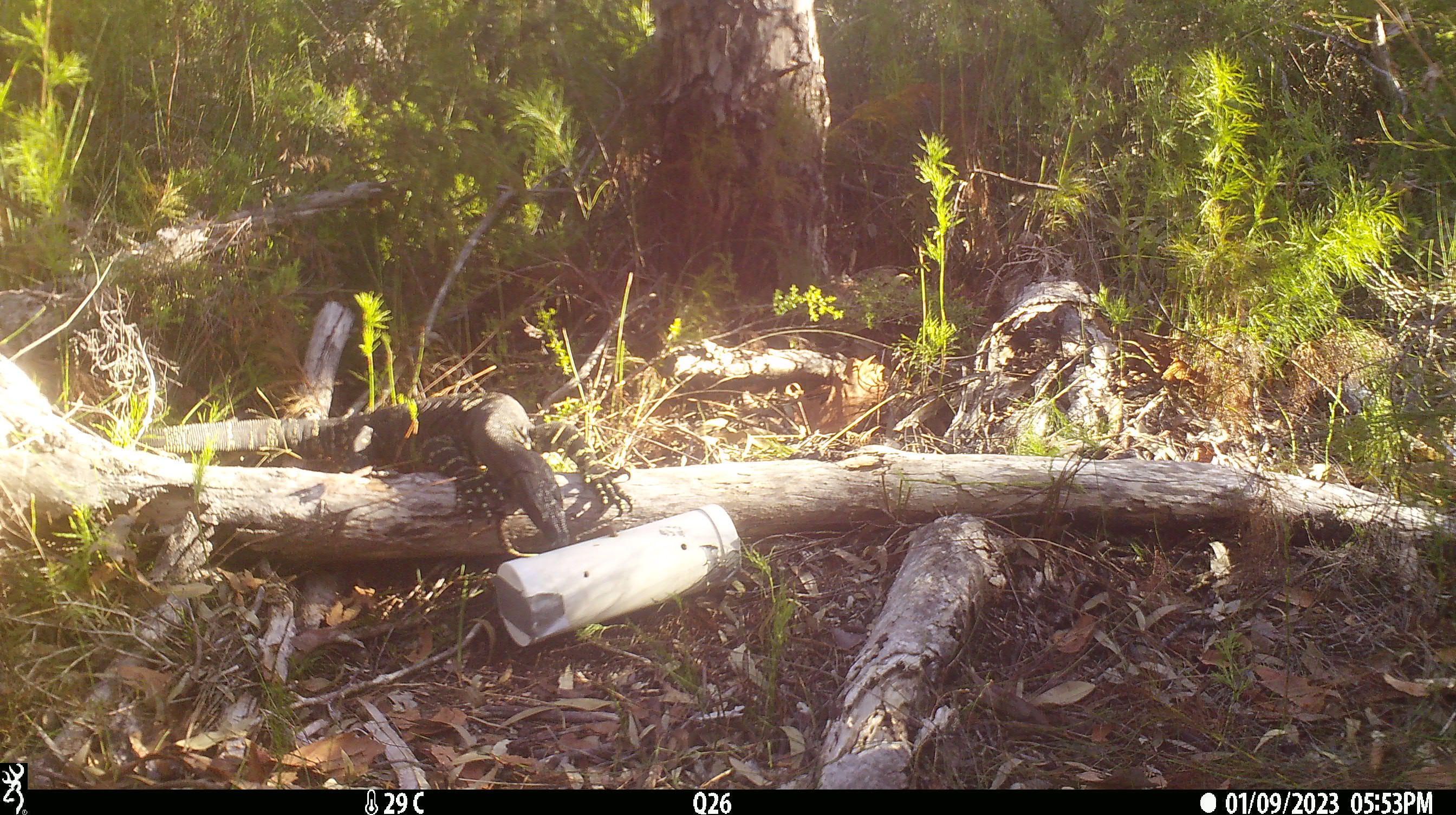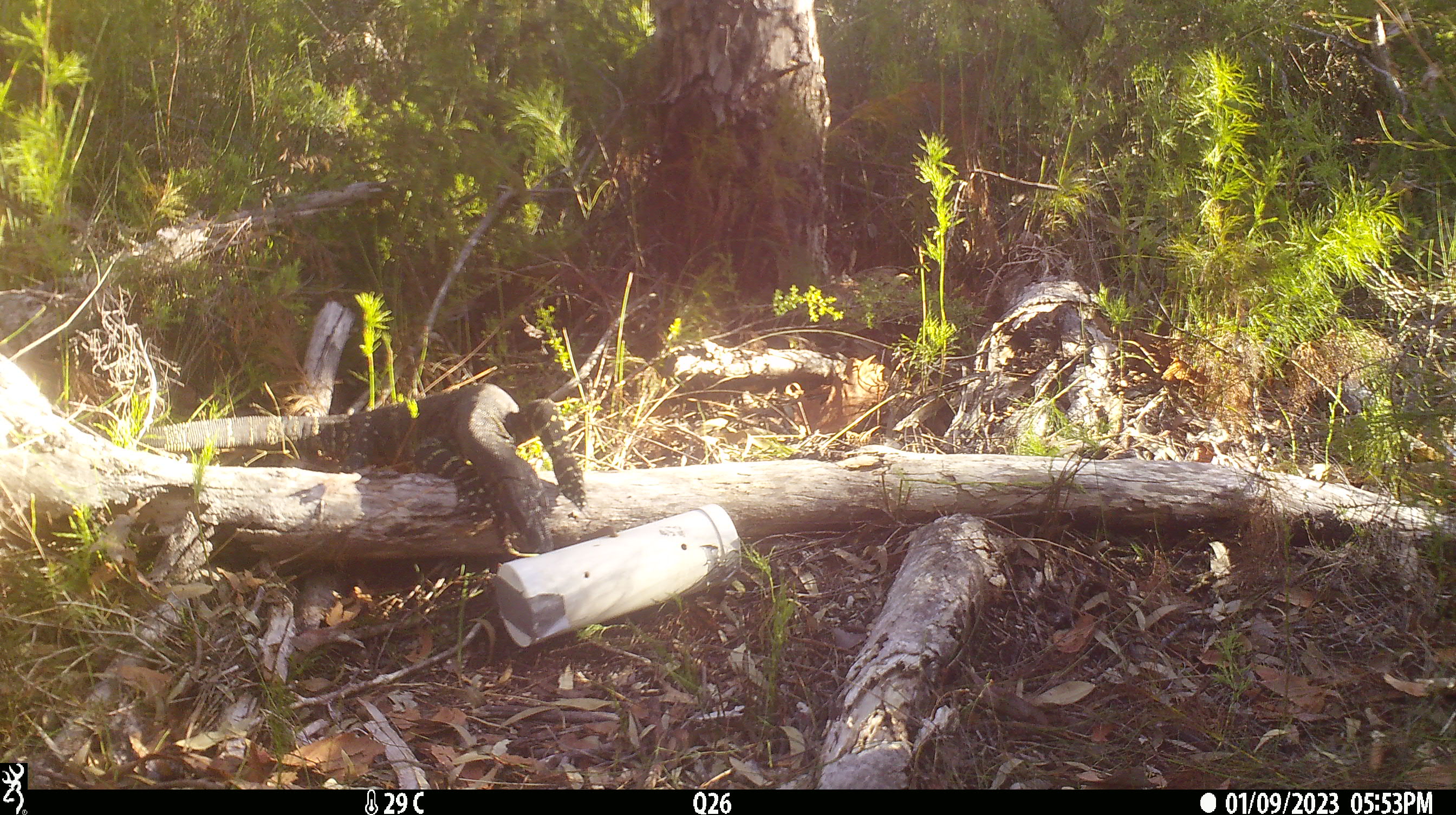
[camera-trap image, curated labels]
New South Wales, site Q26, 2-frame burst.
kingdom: Animalia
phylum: Chordata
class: Reptilia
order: Squamata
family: Varanidae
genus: Varanus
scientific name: Varanus varius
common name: lace monitor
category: goanna